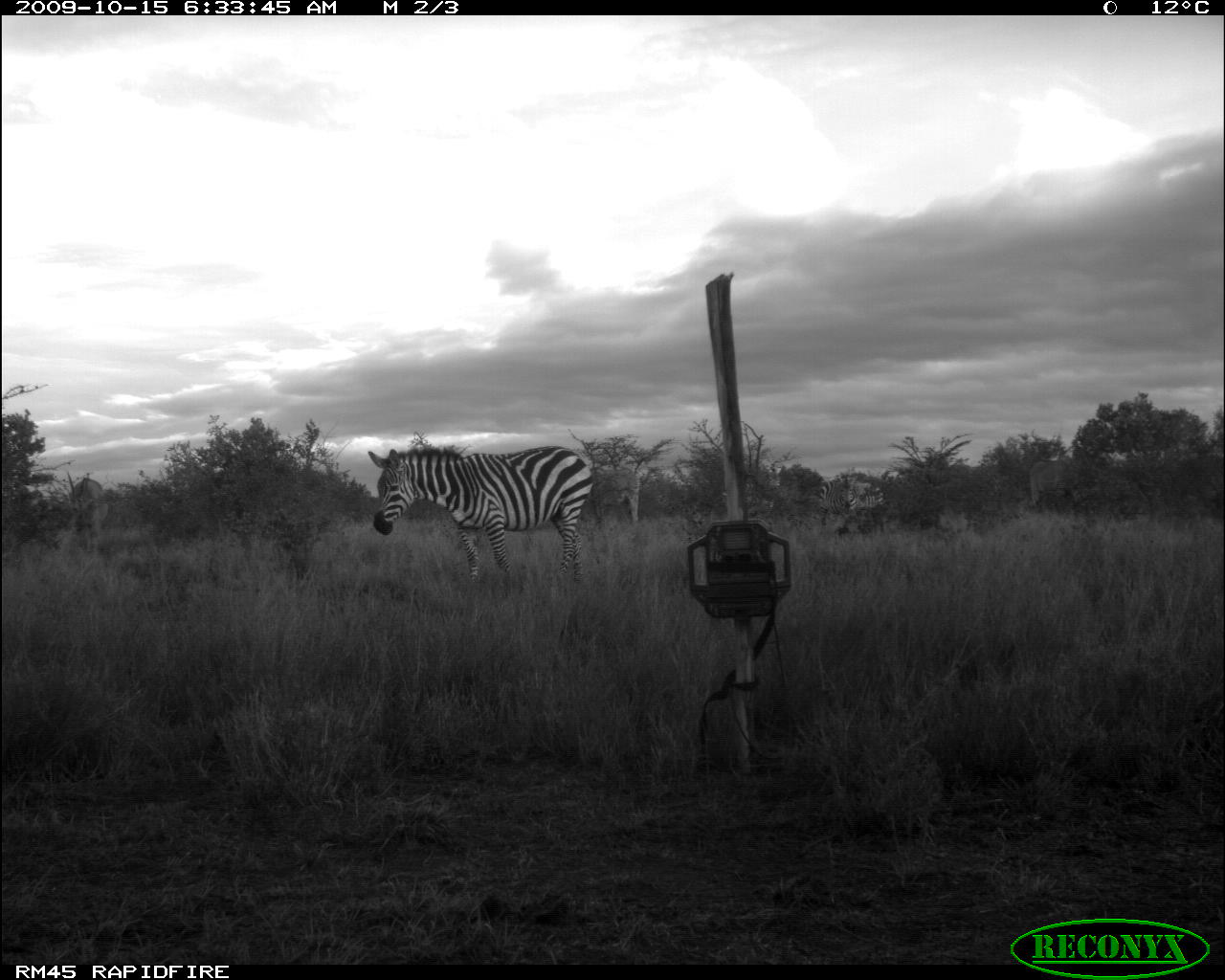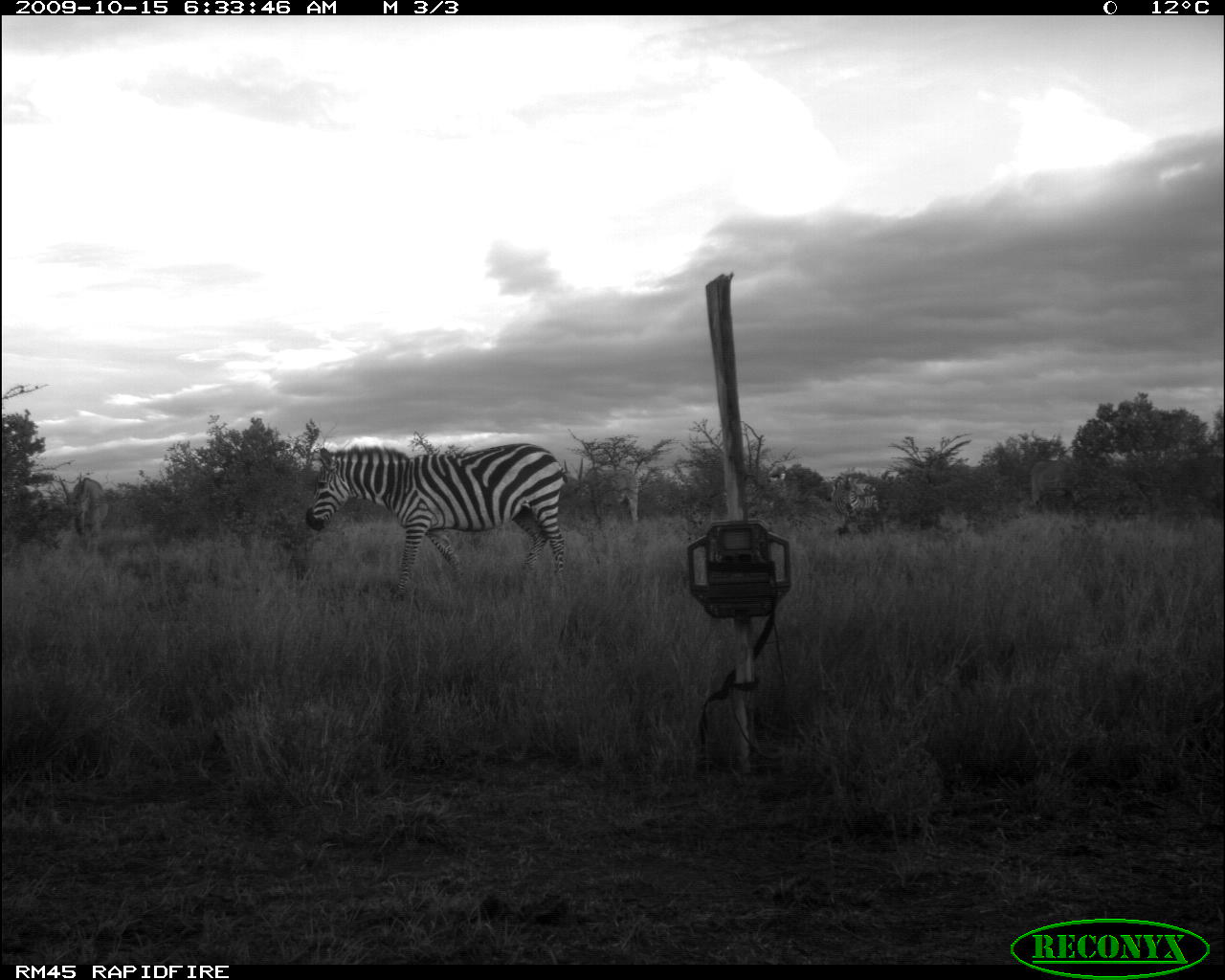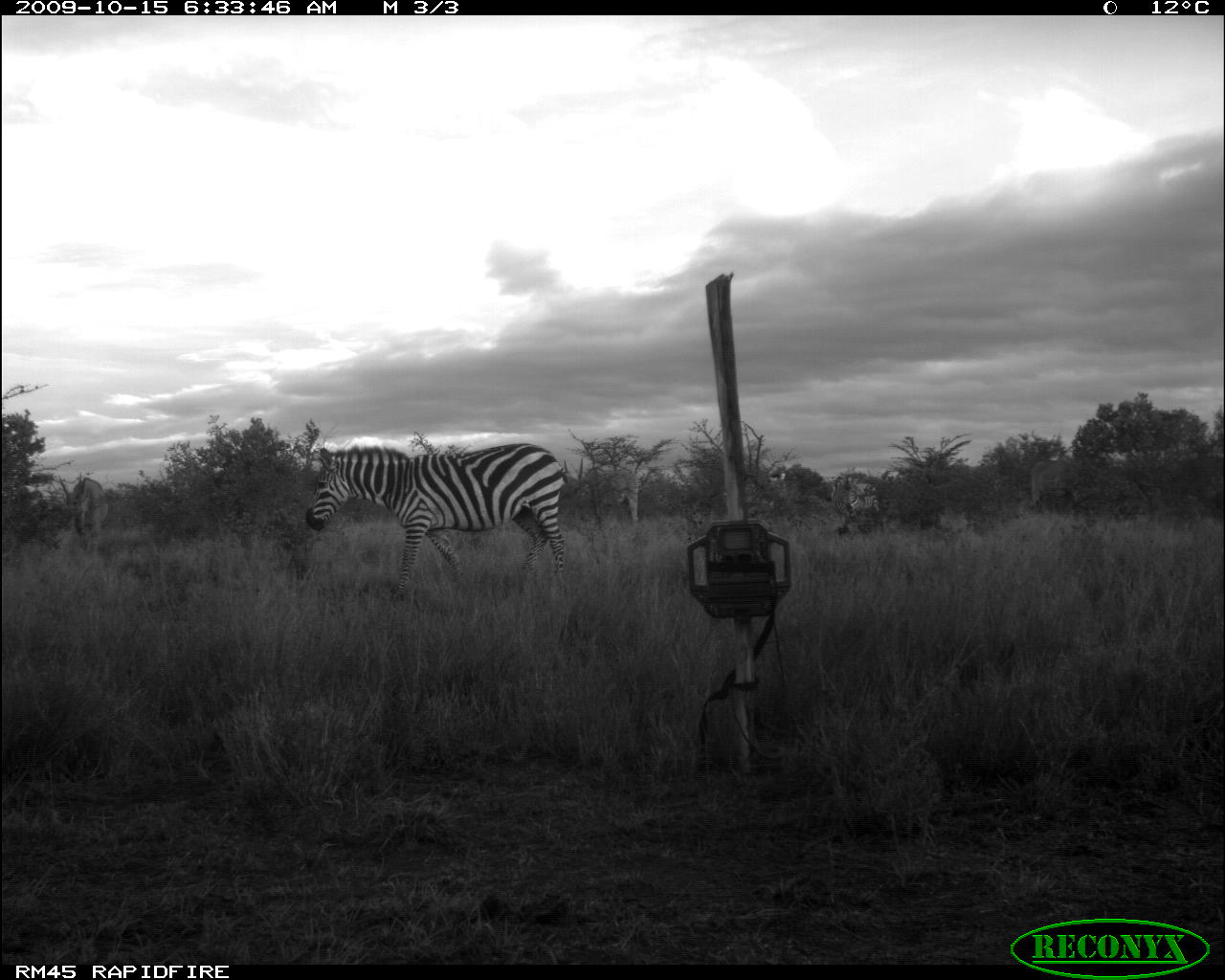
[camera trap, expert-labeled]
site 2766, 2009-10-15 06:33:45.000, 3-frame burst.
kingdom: Animalia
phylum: Chordata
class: Mammalia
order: Artiodactyla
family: Bovidae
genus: Tragelaphus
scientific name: Tragelaphus oryx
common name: eland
Tragelaphus oryx (eland), count 3.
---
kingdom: Animalia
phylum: Chordata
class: Mammalia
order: Perissodactyla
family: Equidae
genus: Equus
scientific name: Equus quagga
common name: plains zebra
Equus quagga (plains zebra), count 3.